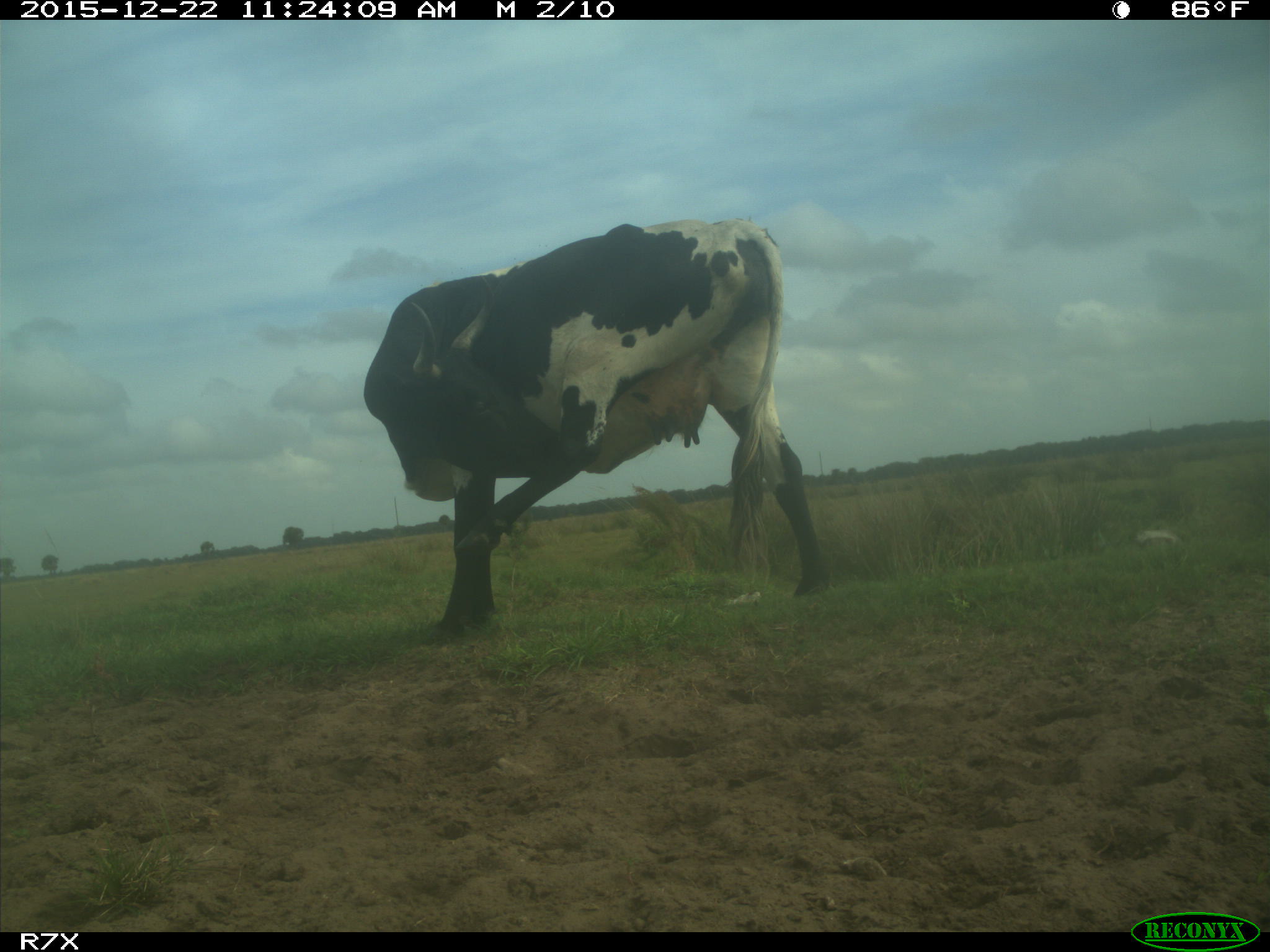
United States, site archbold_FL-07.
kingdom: Animalia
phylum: Chordata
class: Mammalia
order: Artiodactyla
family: Bovidae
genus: Bos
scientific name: Bos taurus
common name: domestic cow